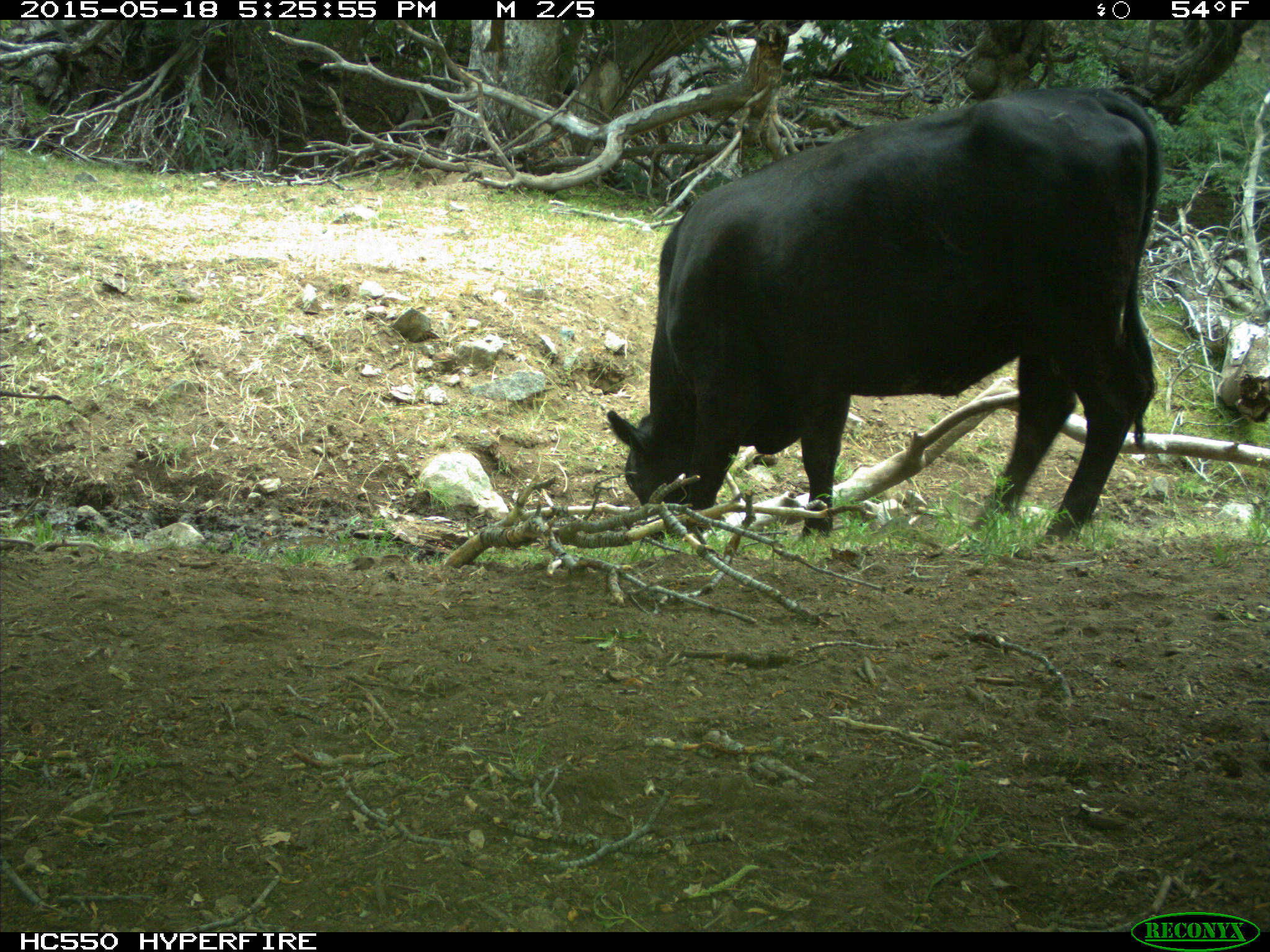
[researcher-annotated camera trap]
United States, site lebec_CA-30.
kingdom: Animalia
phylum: Chordata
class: Mammalia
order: Artiodactyla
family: Bovidae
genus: Bos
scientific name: Bos taurus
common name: domestic cow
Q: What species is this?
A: Bos taurus (domestic cow).